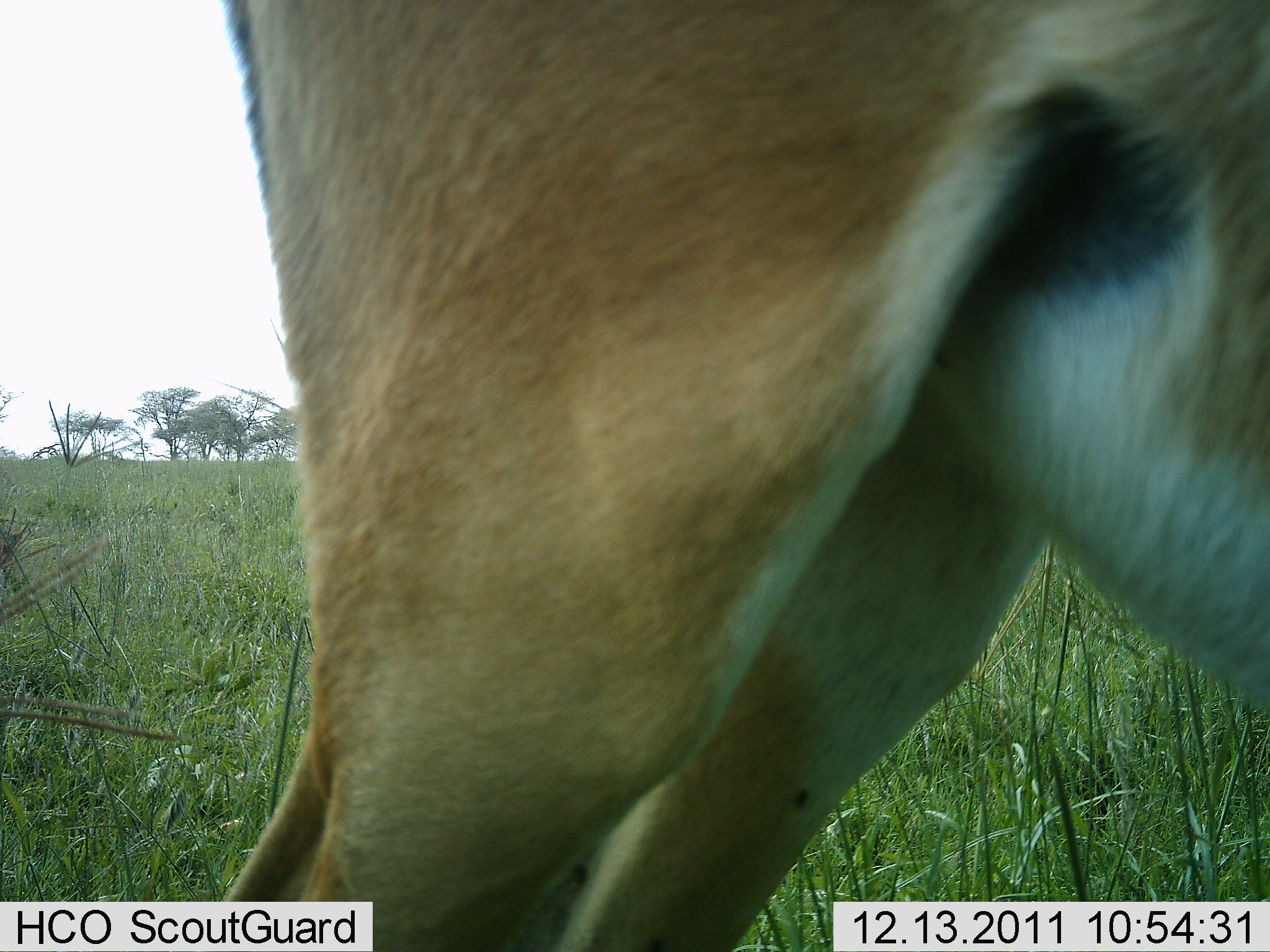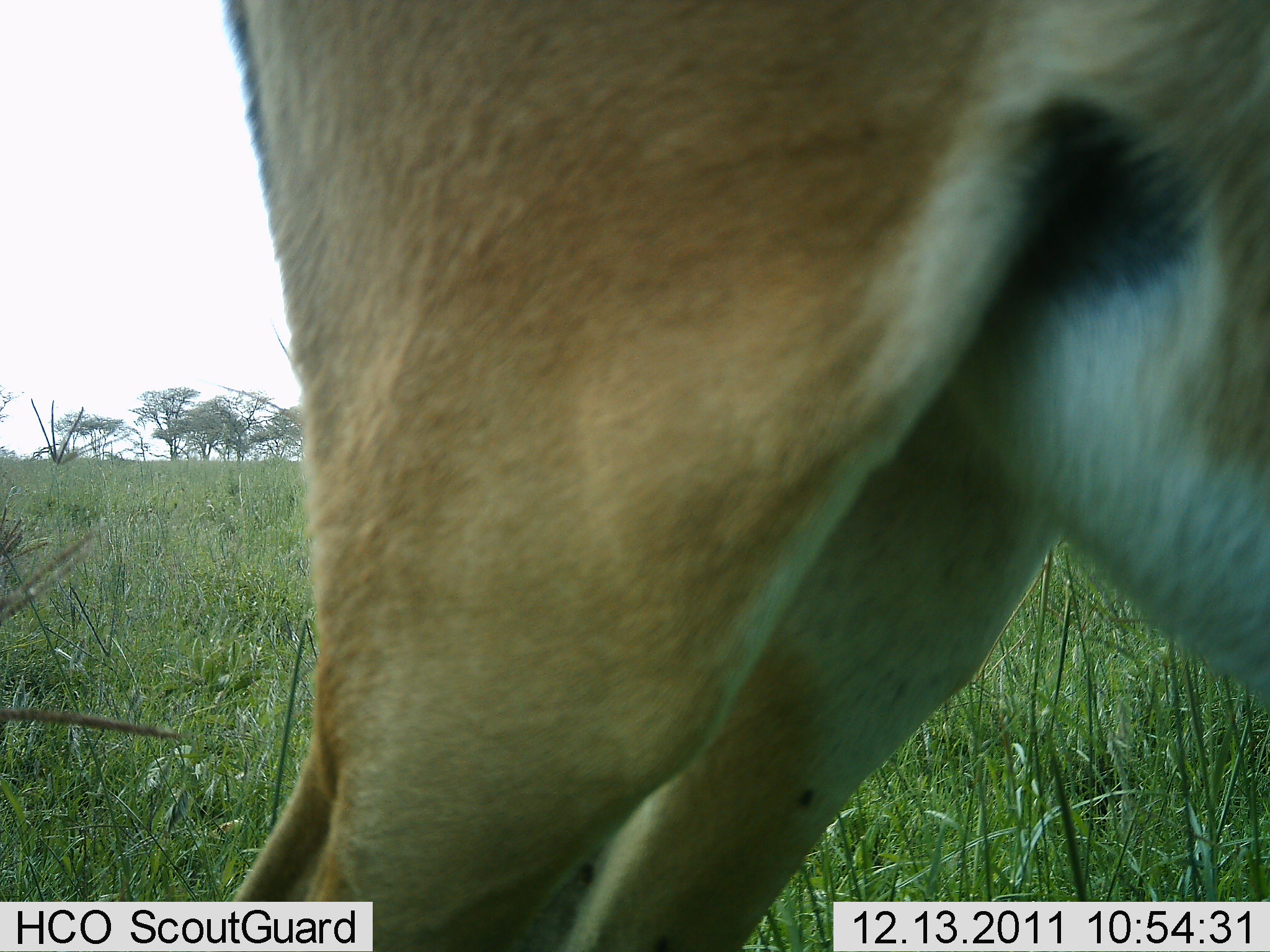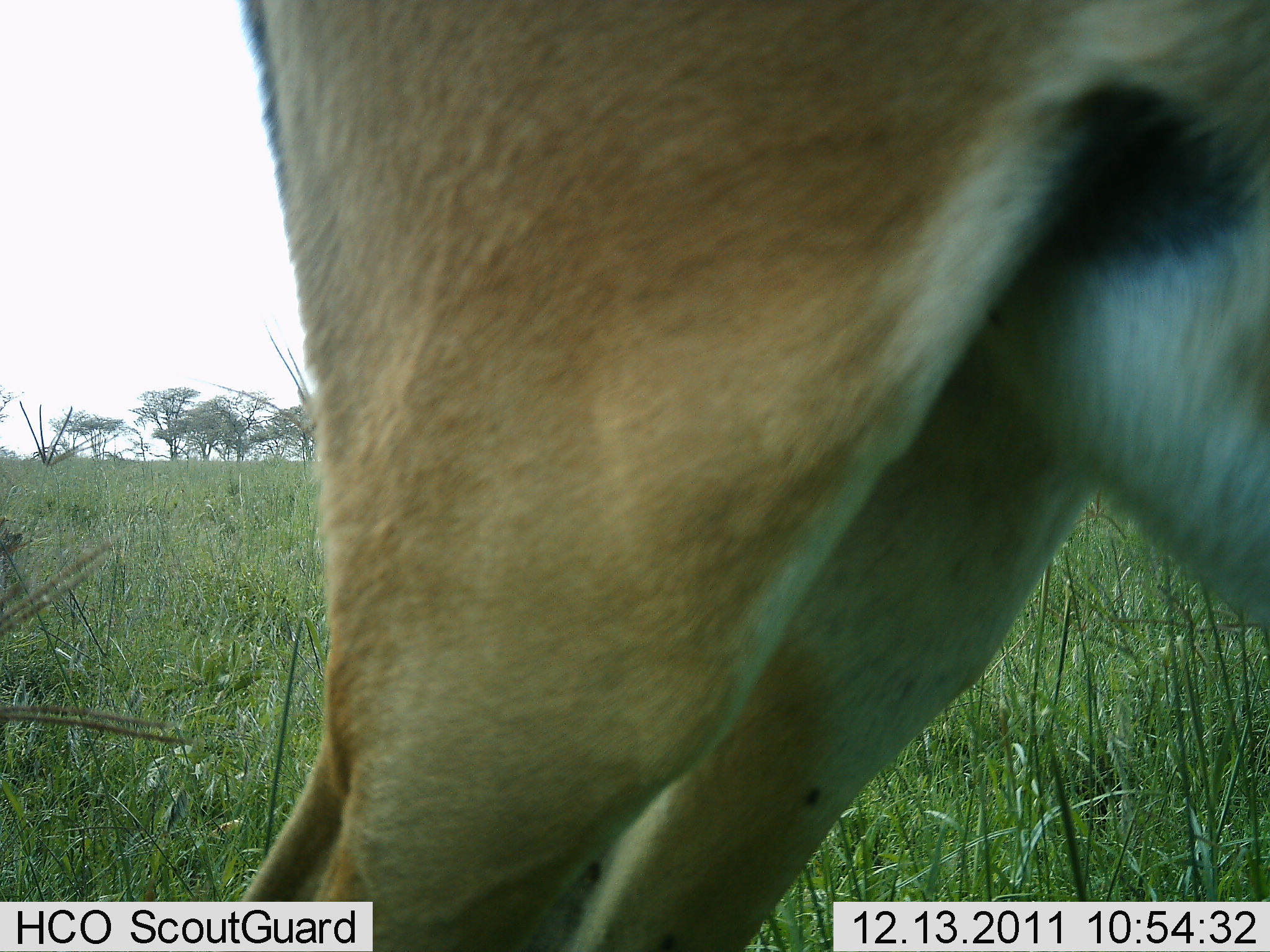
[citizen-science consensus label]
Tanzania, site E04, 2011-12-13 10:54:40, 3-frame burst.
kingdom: Animalia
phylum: Chordata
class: Mammalia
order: Artiodactyla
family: Bovidae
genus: Nanger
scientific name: Nanger granti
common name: grant's gazelle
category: gazellegrants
Gazellegrants (grant's gazelle) (Nanger granti), count 1. Behavior (volunteer vote fractions): standing 91%, resting 0%, moving 0%, interacting 0%. Young present (vote fraction): 0%. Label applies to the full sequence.